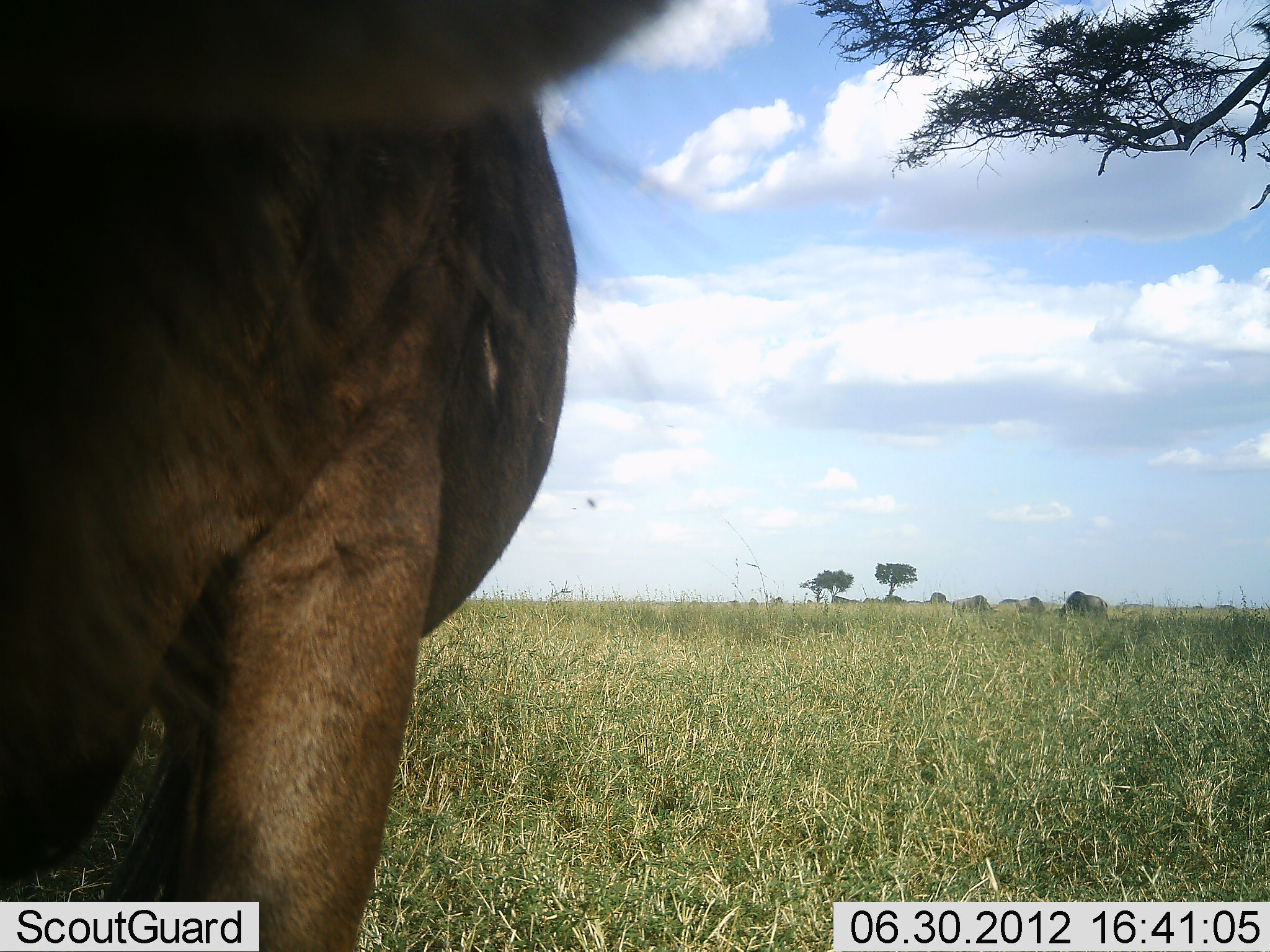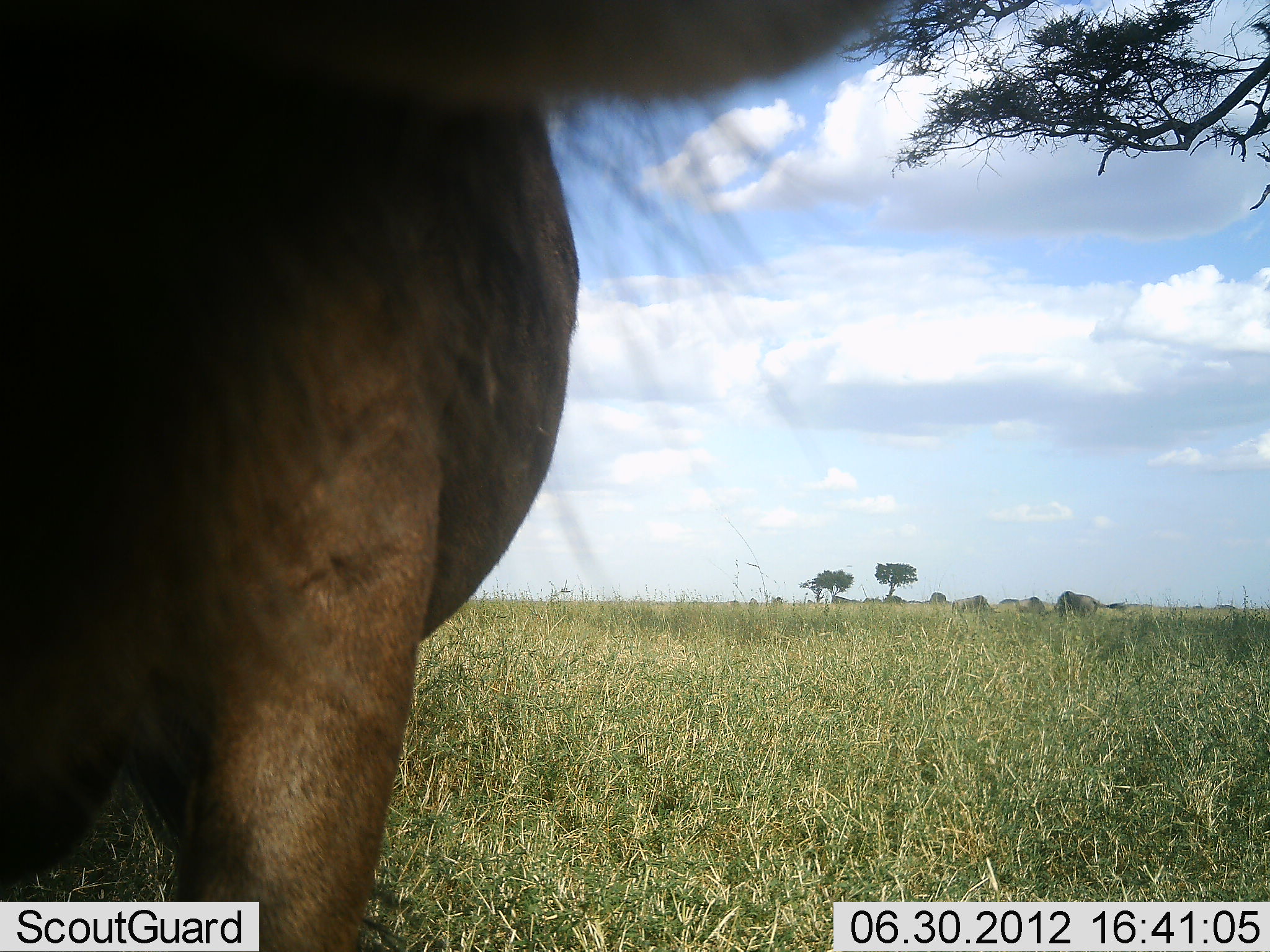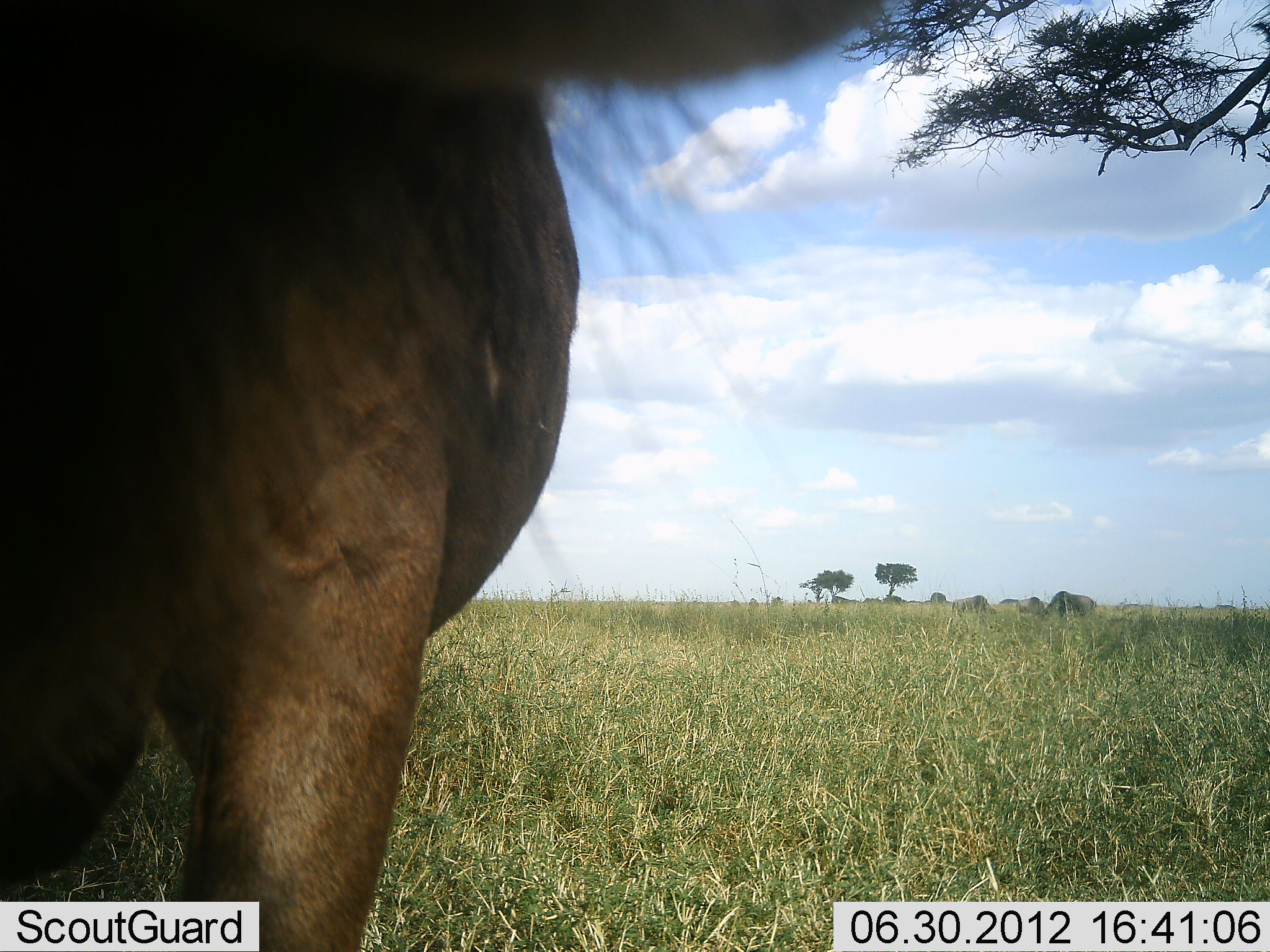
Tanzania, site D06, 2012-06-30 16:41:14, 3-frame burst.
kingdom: Animalia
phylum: Chordata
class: Mammalia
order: Artiodactyla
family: Bovidae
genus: Connochaetes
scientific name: Connochaetes taurinus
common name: blue wildebeest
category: wildebeest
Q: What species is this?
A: Wildebeest (blue wildebeest) (Connochaetes taurinus).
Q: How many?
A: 4.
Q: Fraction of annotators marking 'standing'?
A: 91%.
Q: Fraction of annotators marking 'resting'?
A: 18%.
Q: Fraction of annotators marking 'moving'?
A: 9%.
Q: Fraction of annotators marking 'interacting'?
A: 0%.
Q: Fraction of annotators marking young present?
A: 0%.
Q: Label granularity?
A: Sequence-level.